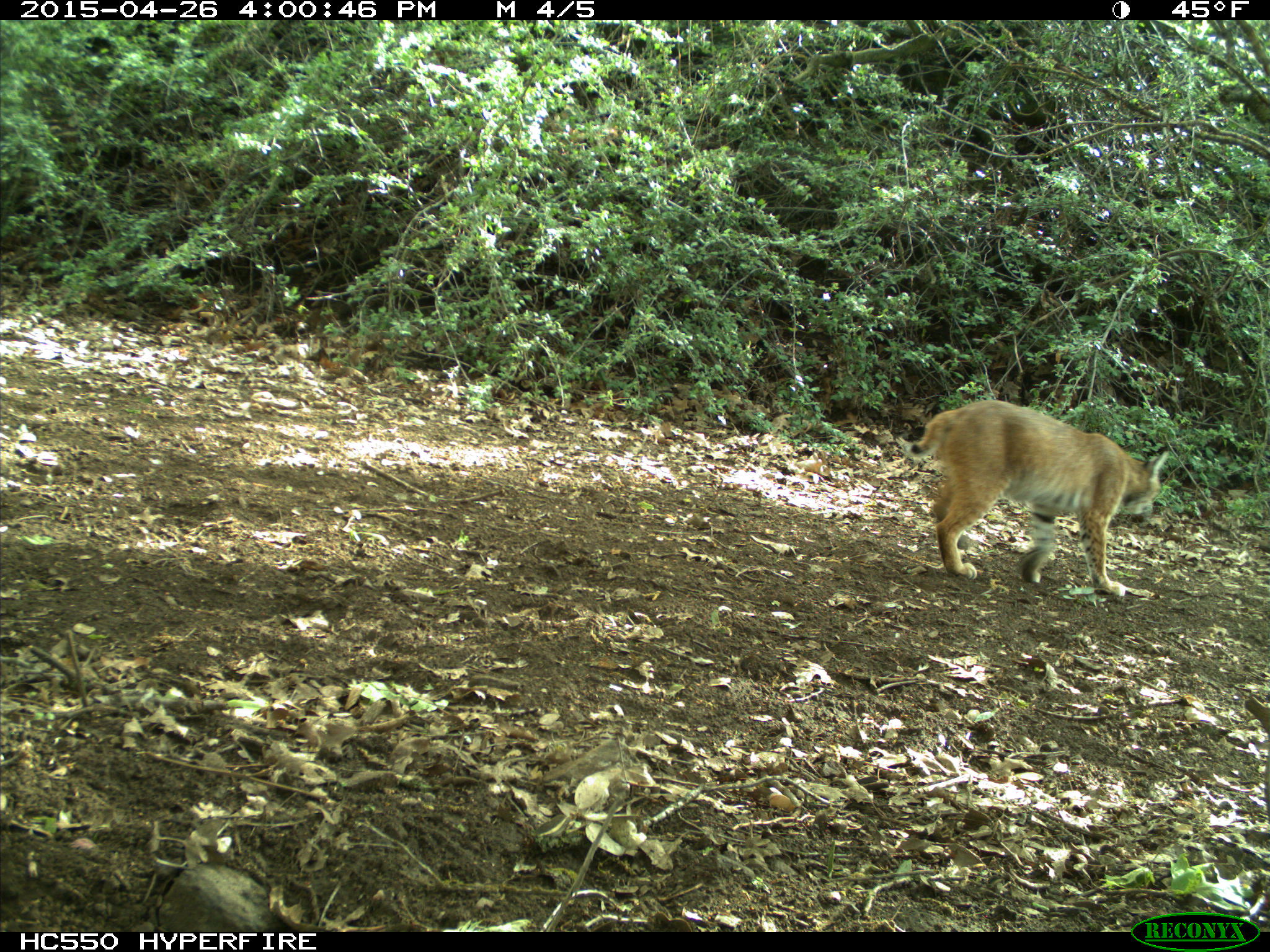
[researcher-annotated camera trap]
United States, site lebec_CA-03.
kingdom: Animalia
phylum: Chordata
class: Mammalia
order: Carnivora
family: Felidae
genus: Lynx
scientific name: Lynx rufus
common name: bobcat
Lynx rufus (bobcat).